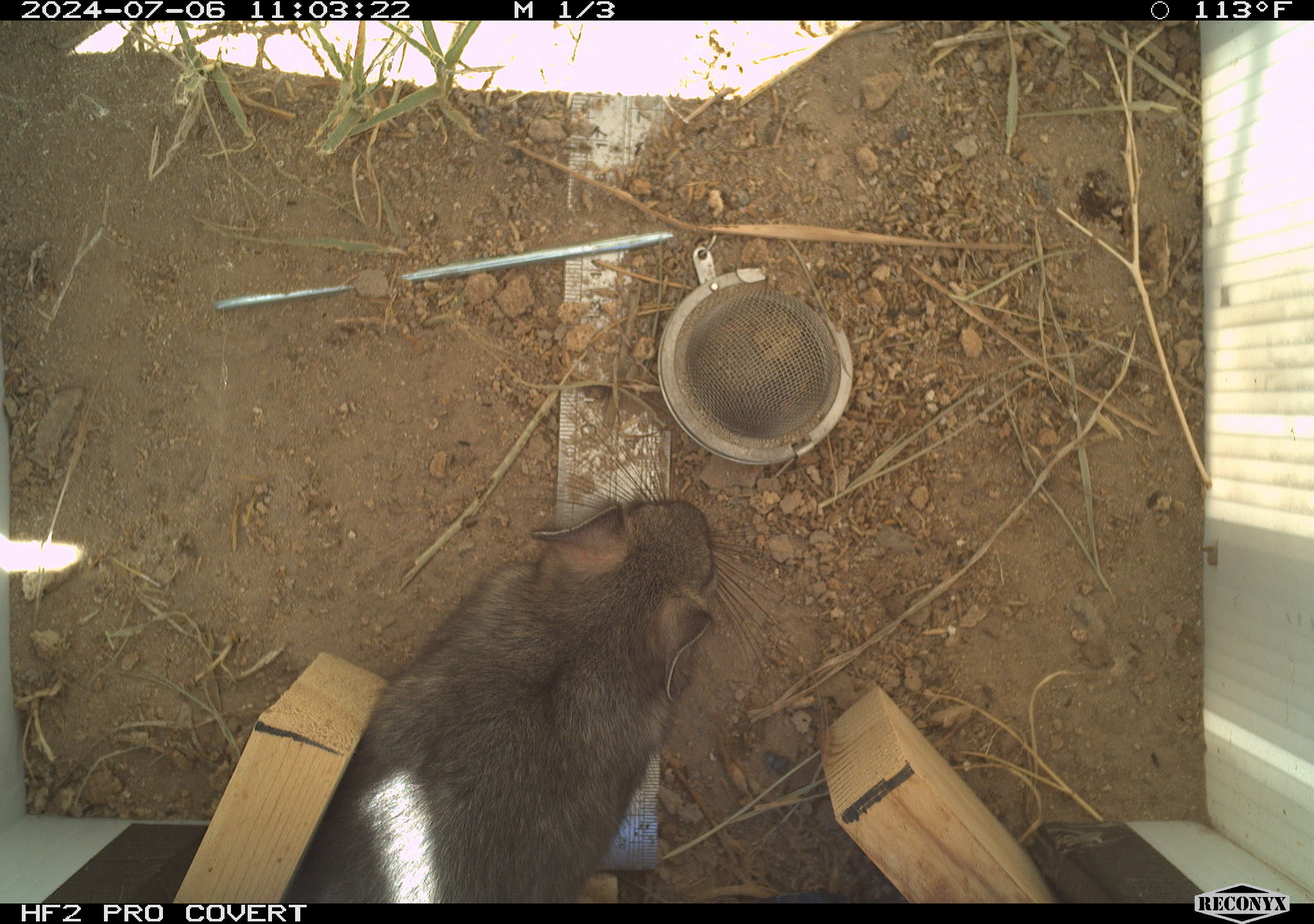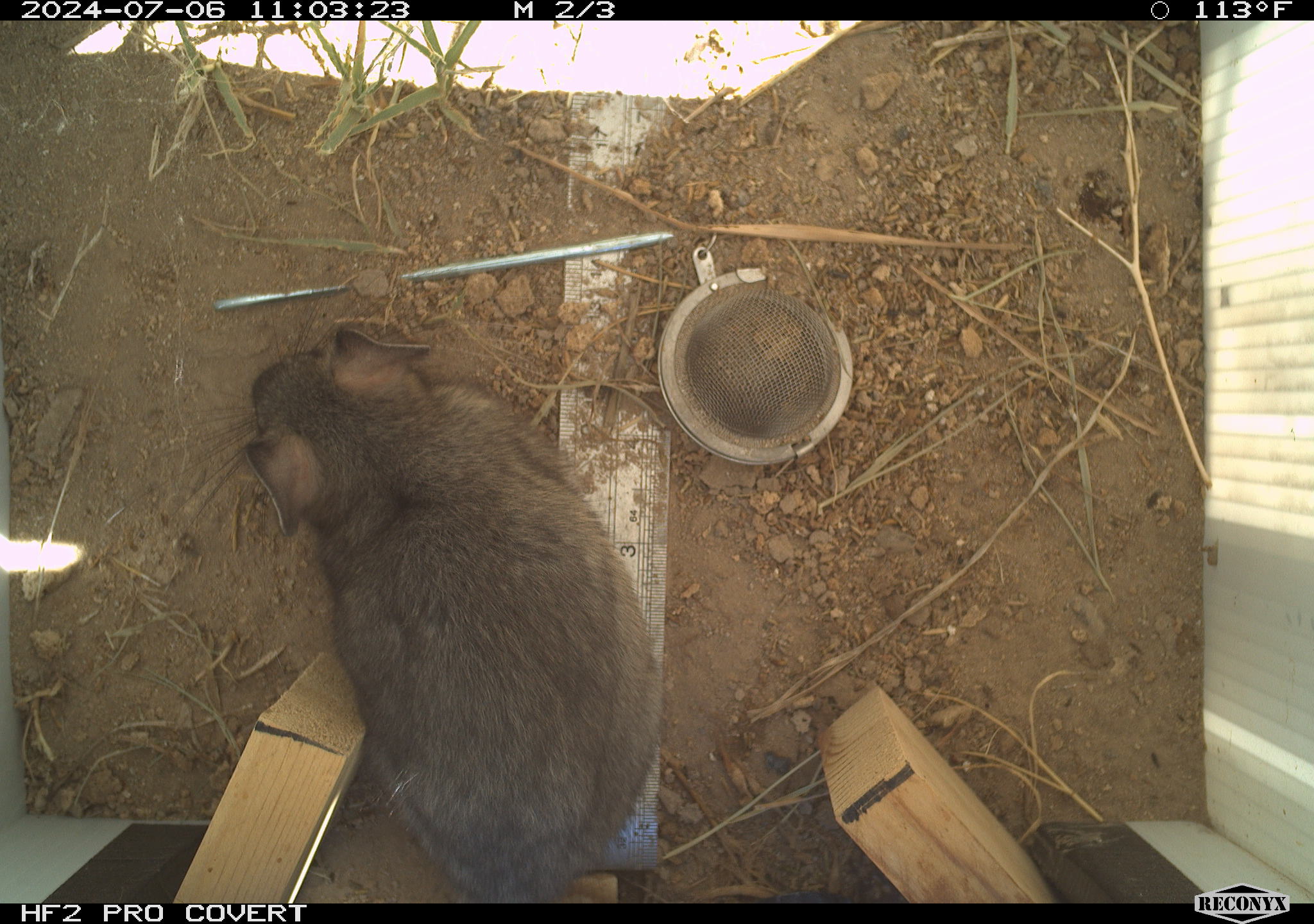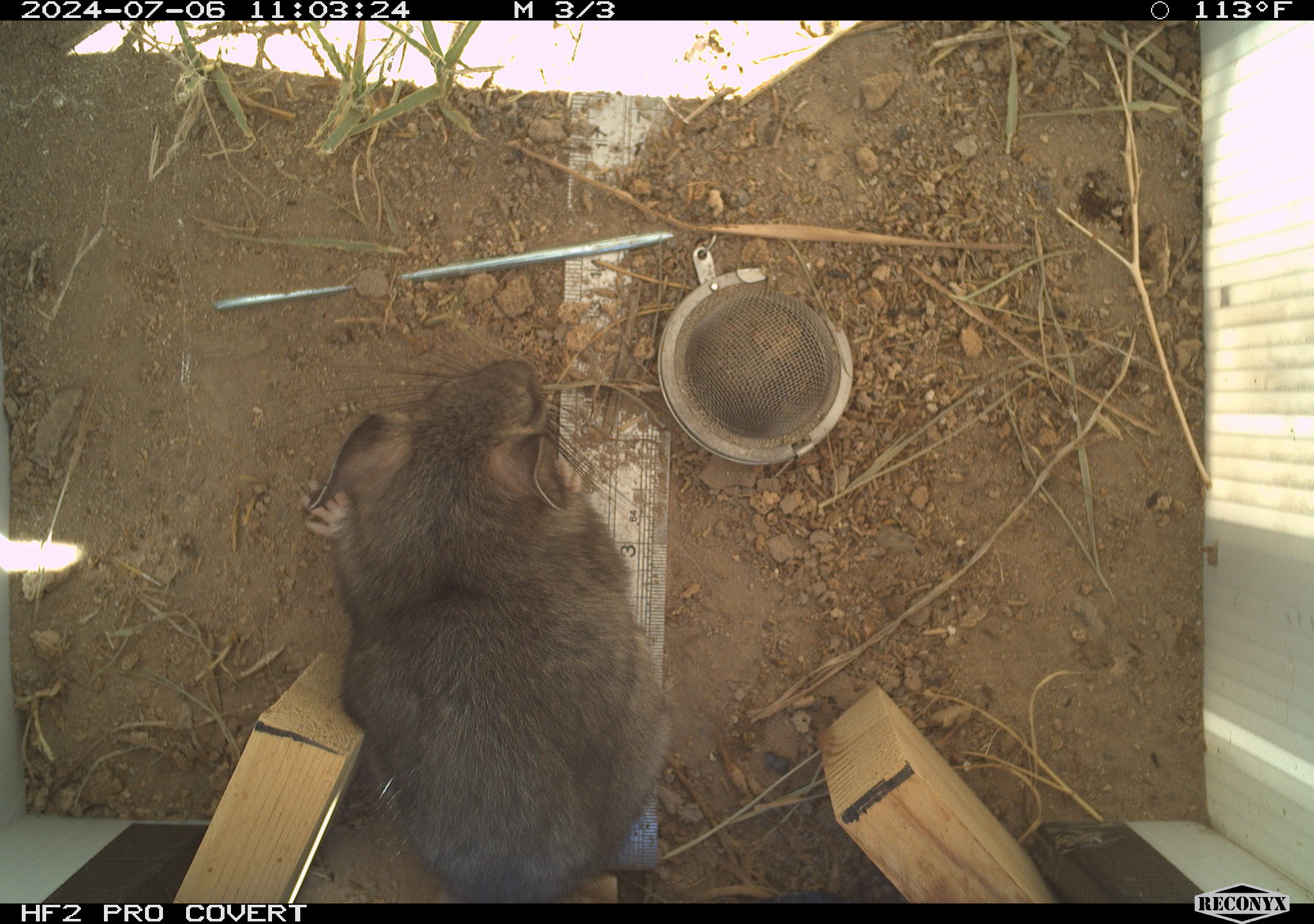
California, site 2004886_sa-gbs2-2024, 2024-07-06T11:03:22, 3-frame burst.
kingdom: Animalia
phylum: Chordata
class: Mammalia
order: Rodentia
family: Cricetidae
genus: Neotoma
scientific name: Neotoma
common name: pack rat or woodrat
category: neotoma species